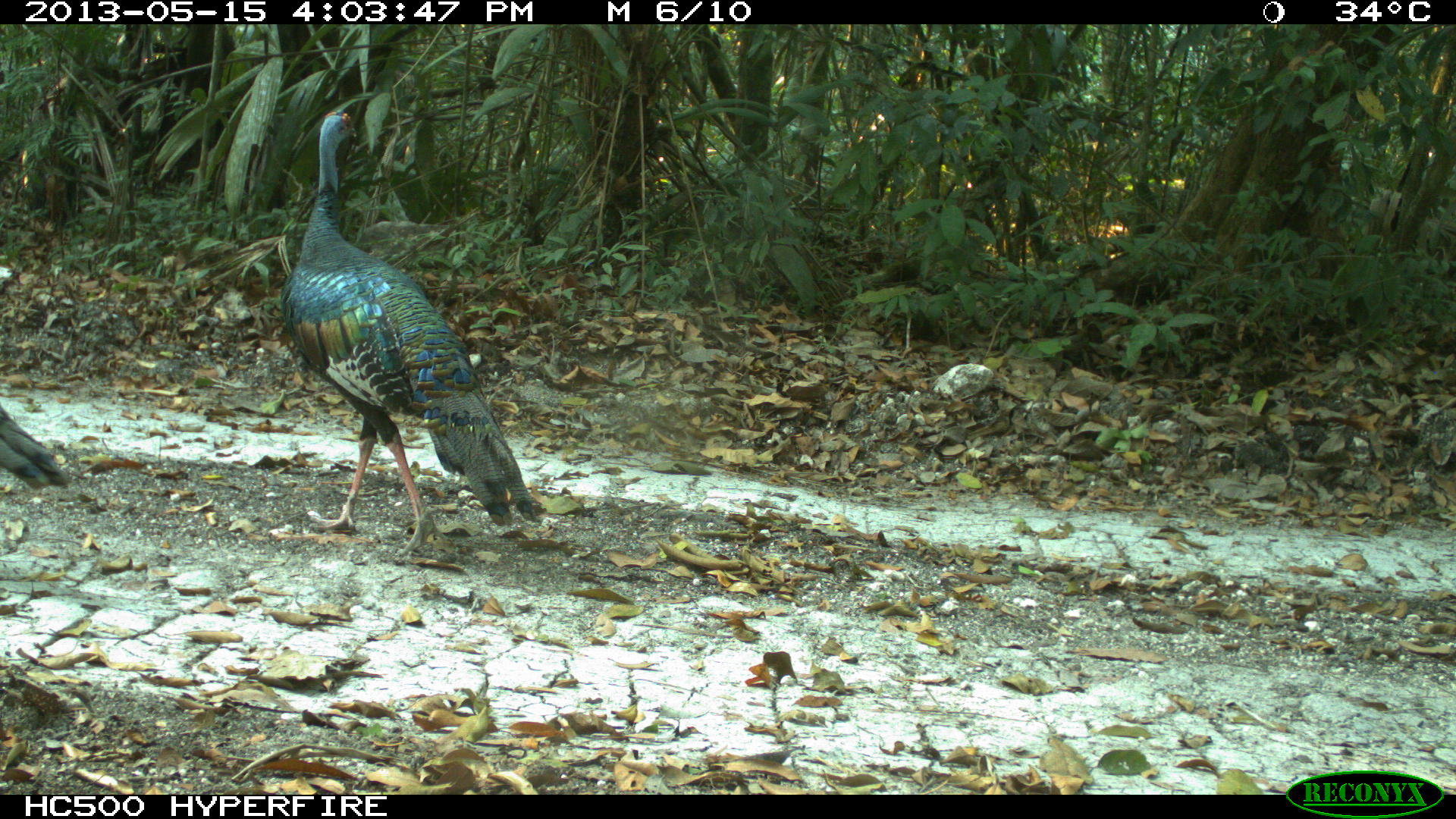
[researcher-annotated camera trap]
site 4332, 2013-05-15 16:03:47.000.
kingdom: Animalia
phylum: Chordata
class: Aves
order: Galliformes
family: Phasianidae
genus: Meleagris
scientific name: Meleagris ocellata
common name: ocellated turkey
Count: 3.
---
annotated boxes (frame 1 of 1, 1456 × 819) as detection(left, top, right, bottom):
meleagris ocellata: detection(283, 111, 538, 562); detection(1, 403, 67, 490)